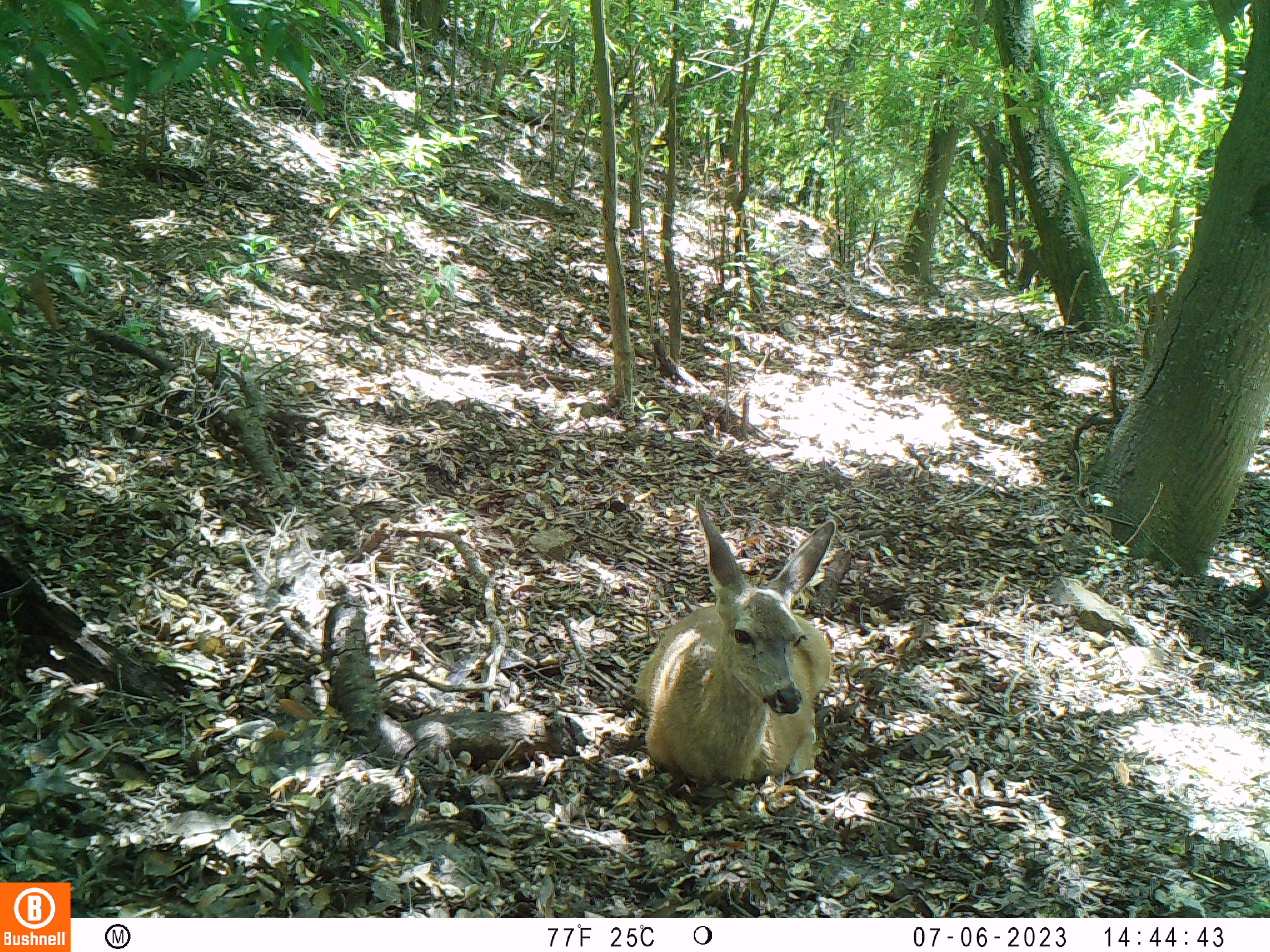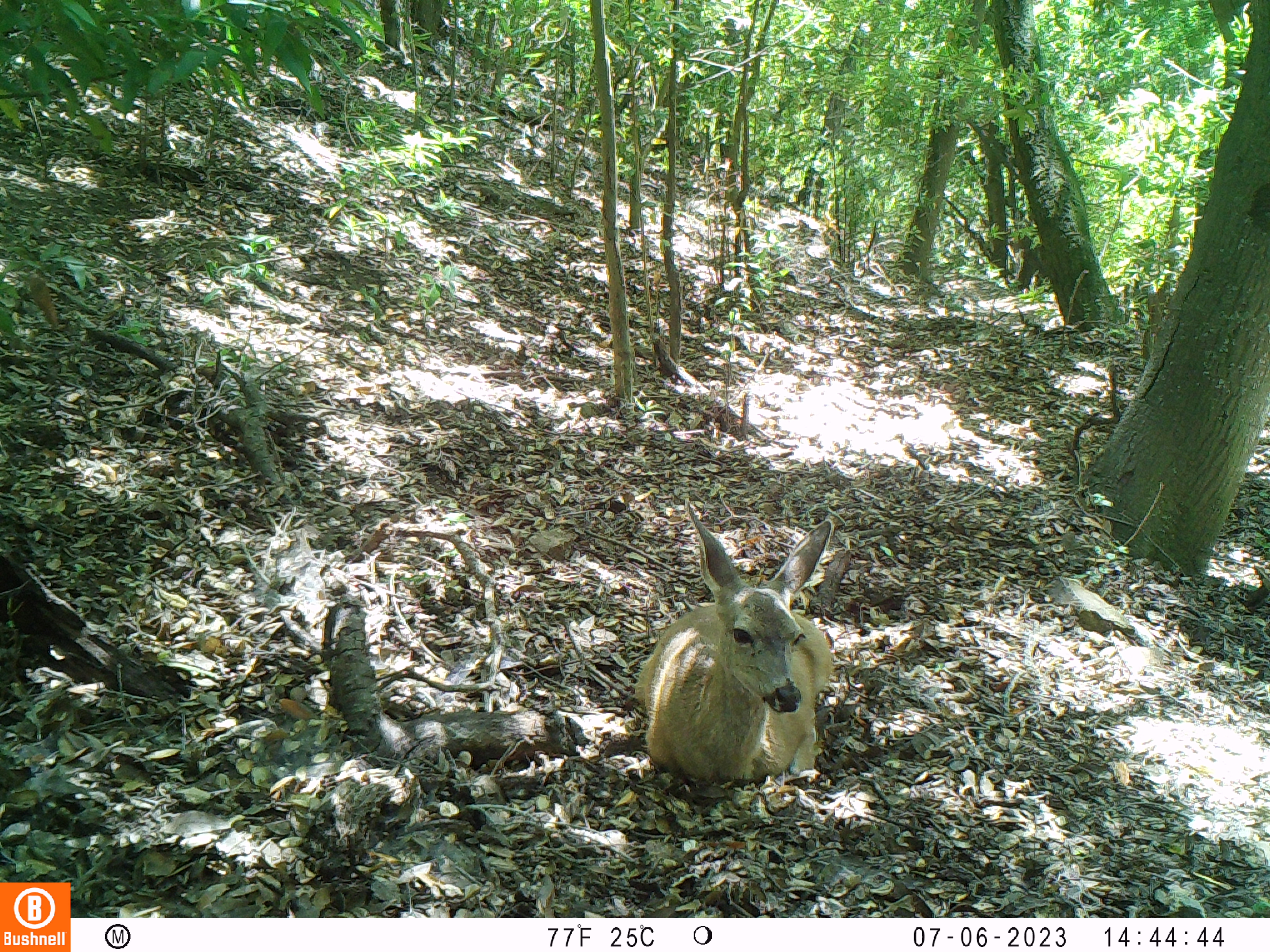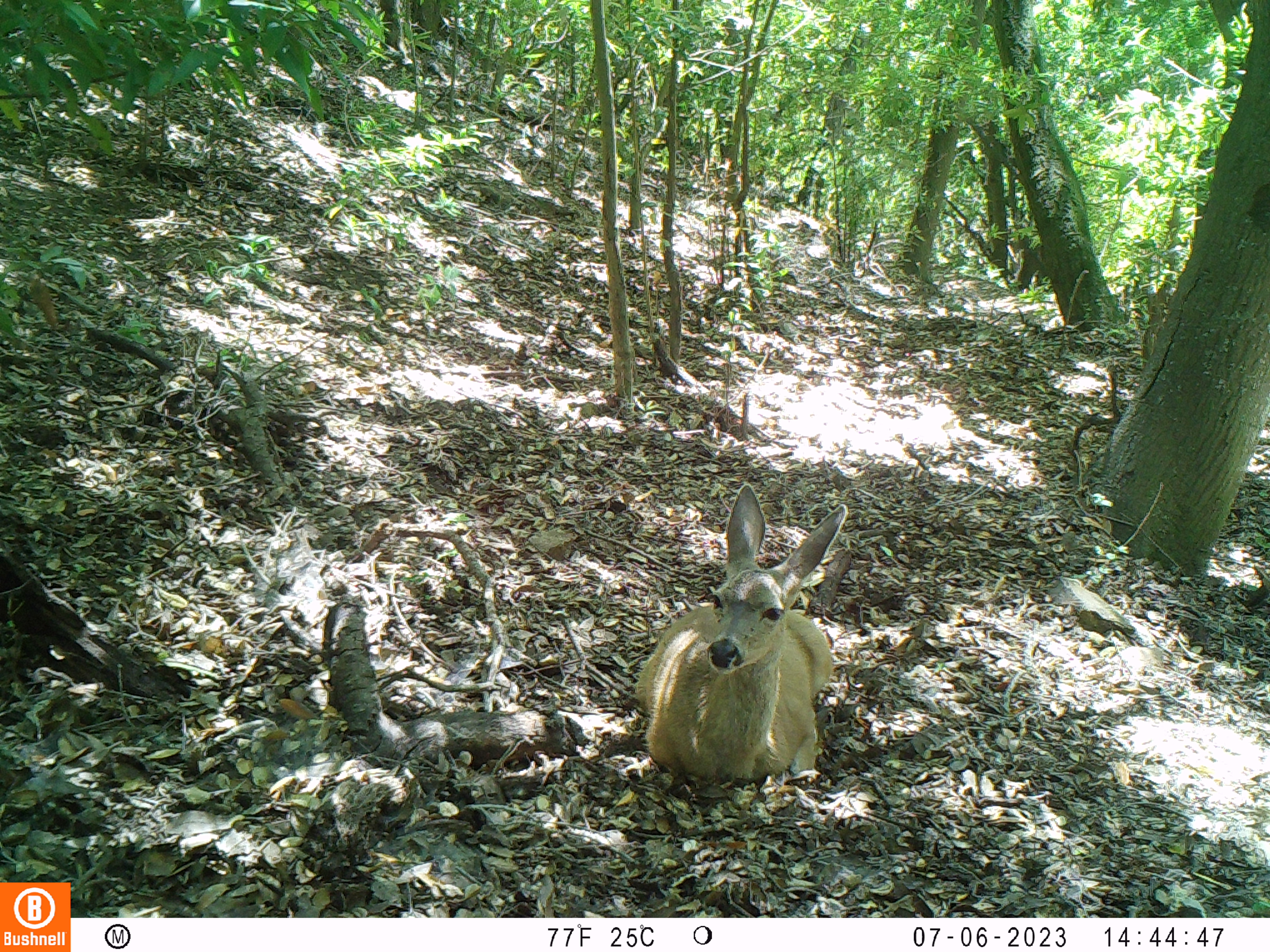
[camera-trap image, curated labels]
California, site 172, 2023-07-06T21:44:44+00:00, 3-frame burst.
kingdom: Animalia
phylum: Chordata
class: Mammalia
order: Artiodactyla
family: Cervidae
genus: Odocoileus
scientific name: Odocoileus hemionus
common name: mule deer